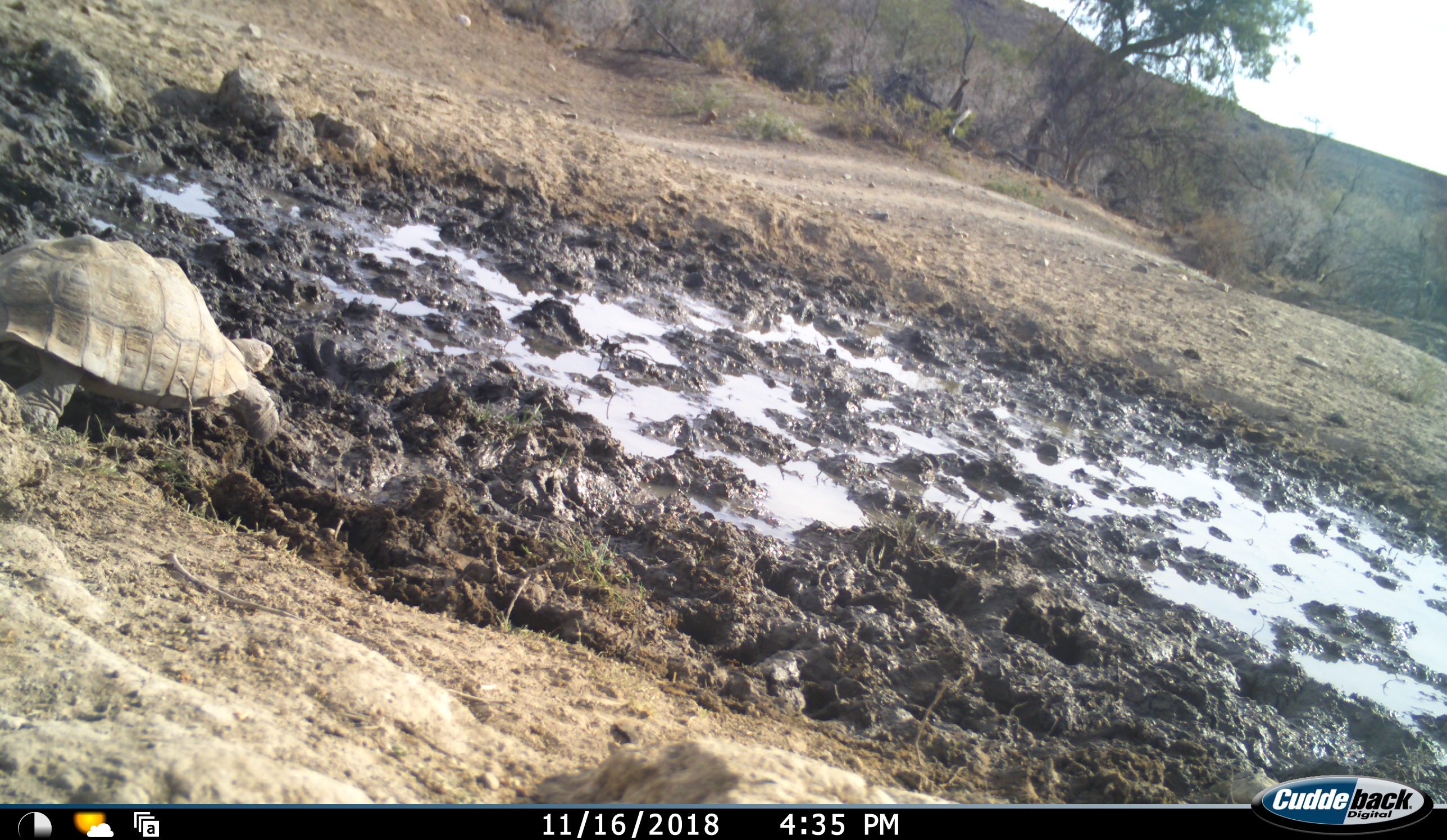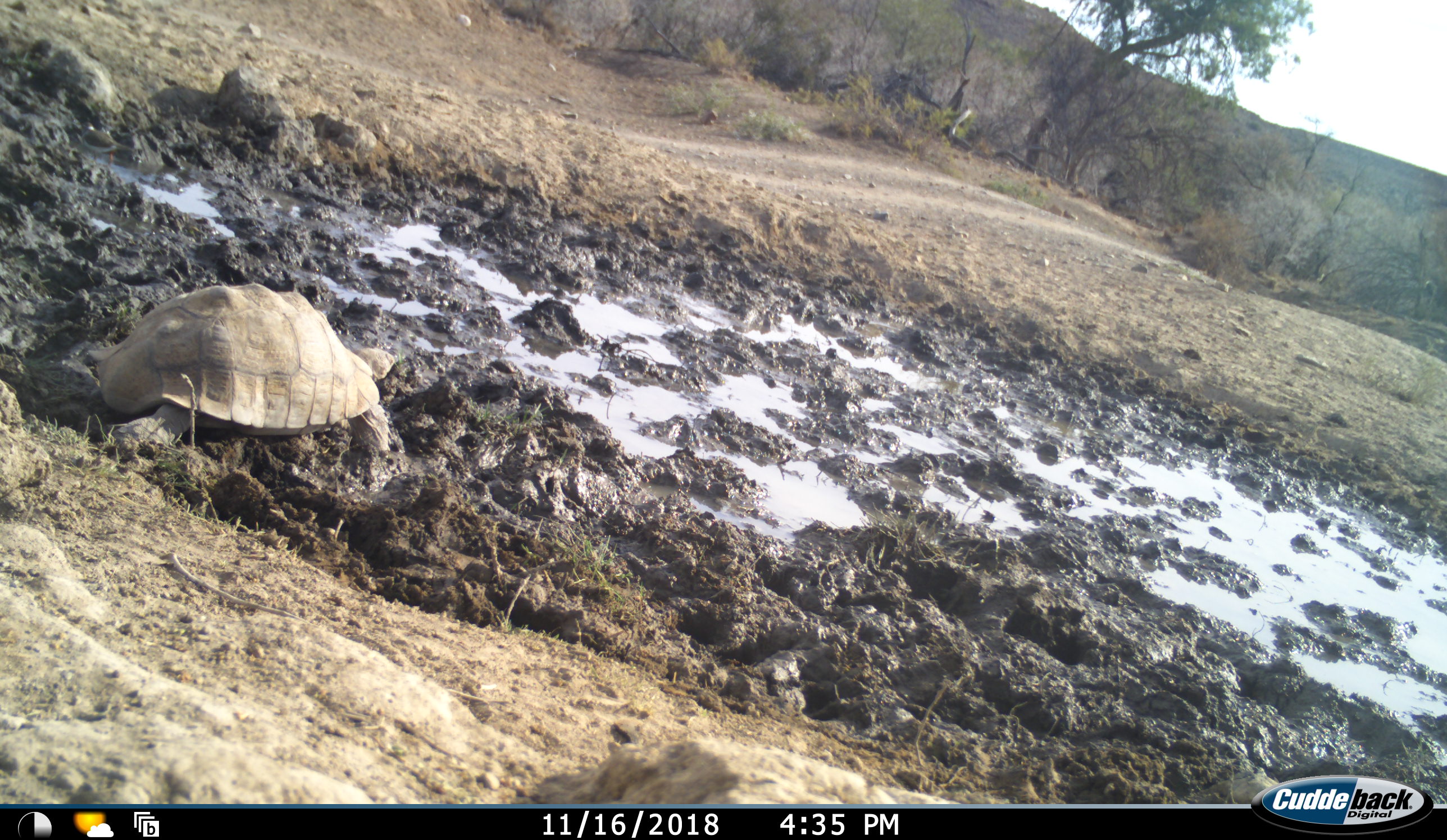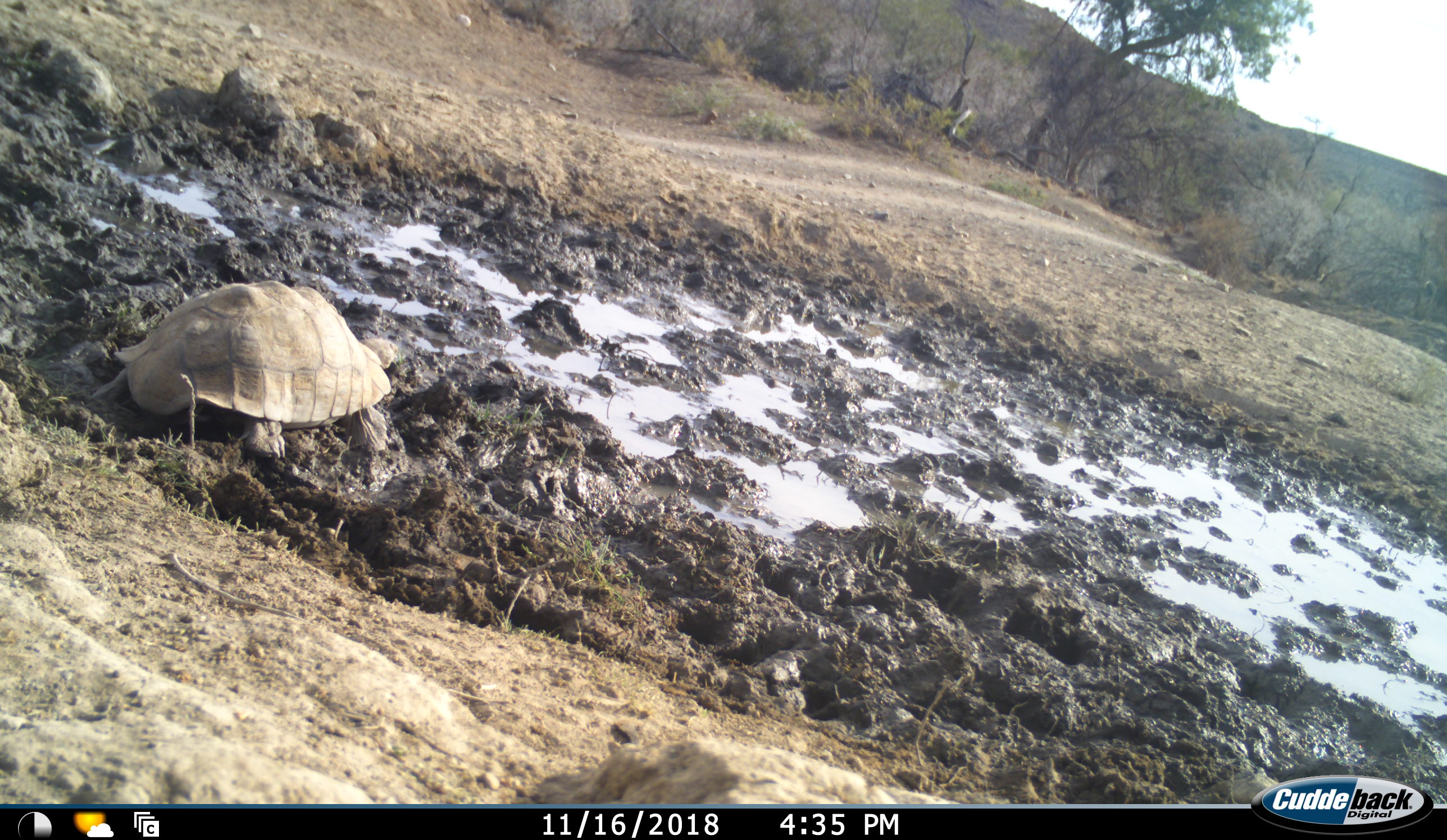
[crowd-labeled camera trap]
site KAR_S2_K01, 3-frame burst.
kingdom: Animalia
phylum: Chordata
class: Reptilia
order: Testudines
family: Testudinidae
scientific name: Testudinidae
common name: tortoise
Tortoise (Testudinidae), count 1. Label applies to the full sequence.